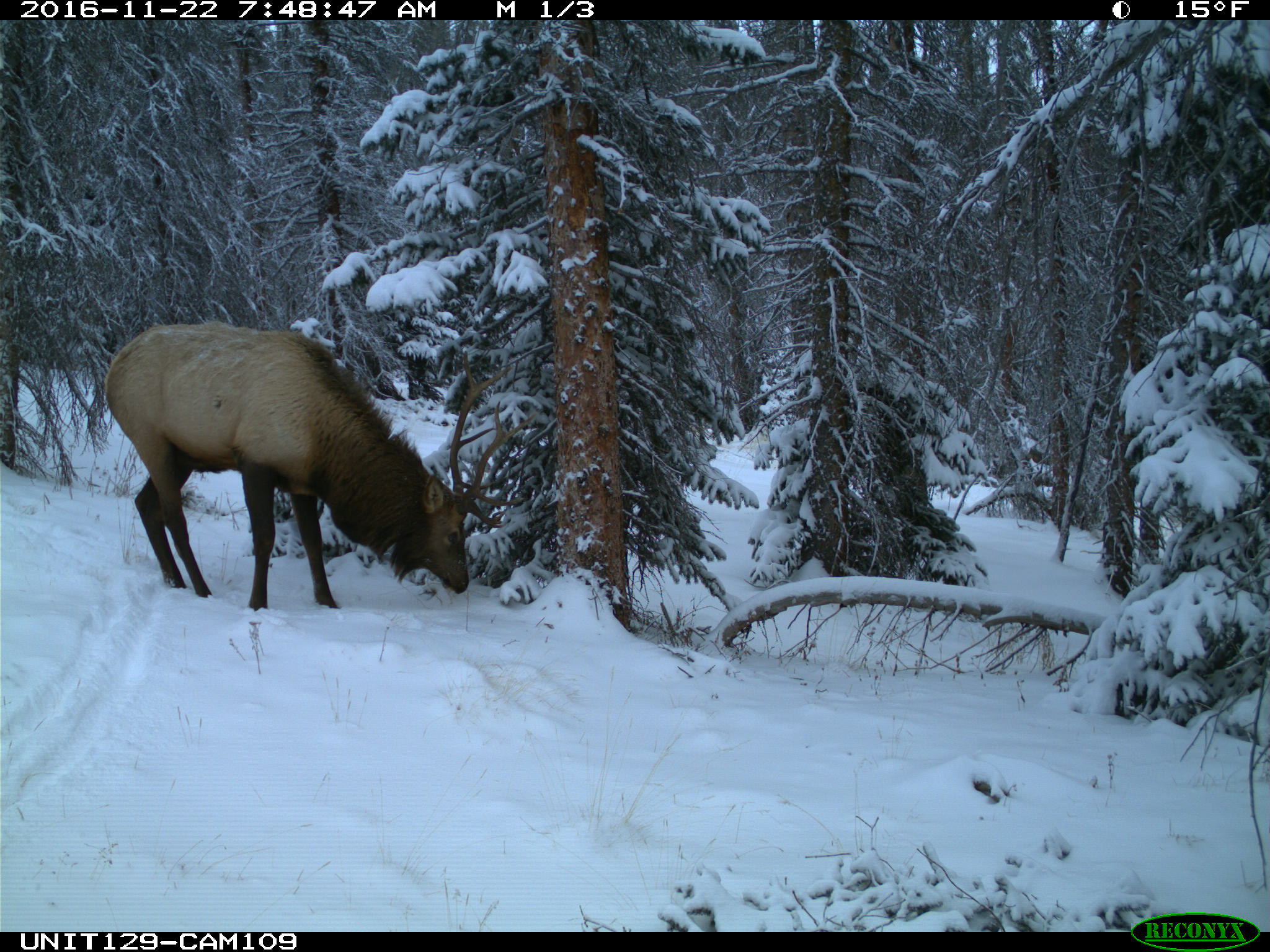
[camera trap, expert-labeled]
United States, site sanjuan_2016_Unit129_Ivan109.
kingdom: Animalia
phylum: Chordata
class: Mammalia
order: Artiodactyla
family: Cervidae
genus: Cervus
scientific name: Cervus elaphus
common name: red deer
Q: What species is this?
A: Cervus elaphus (red deer).